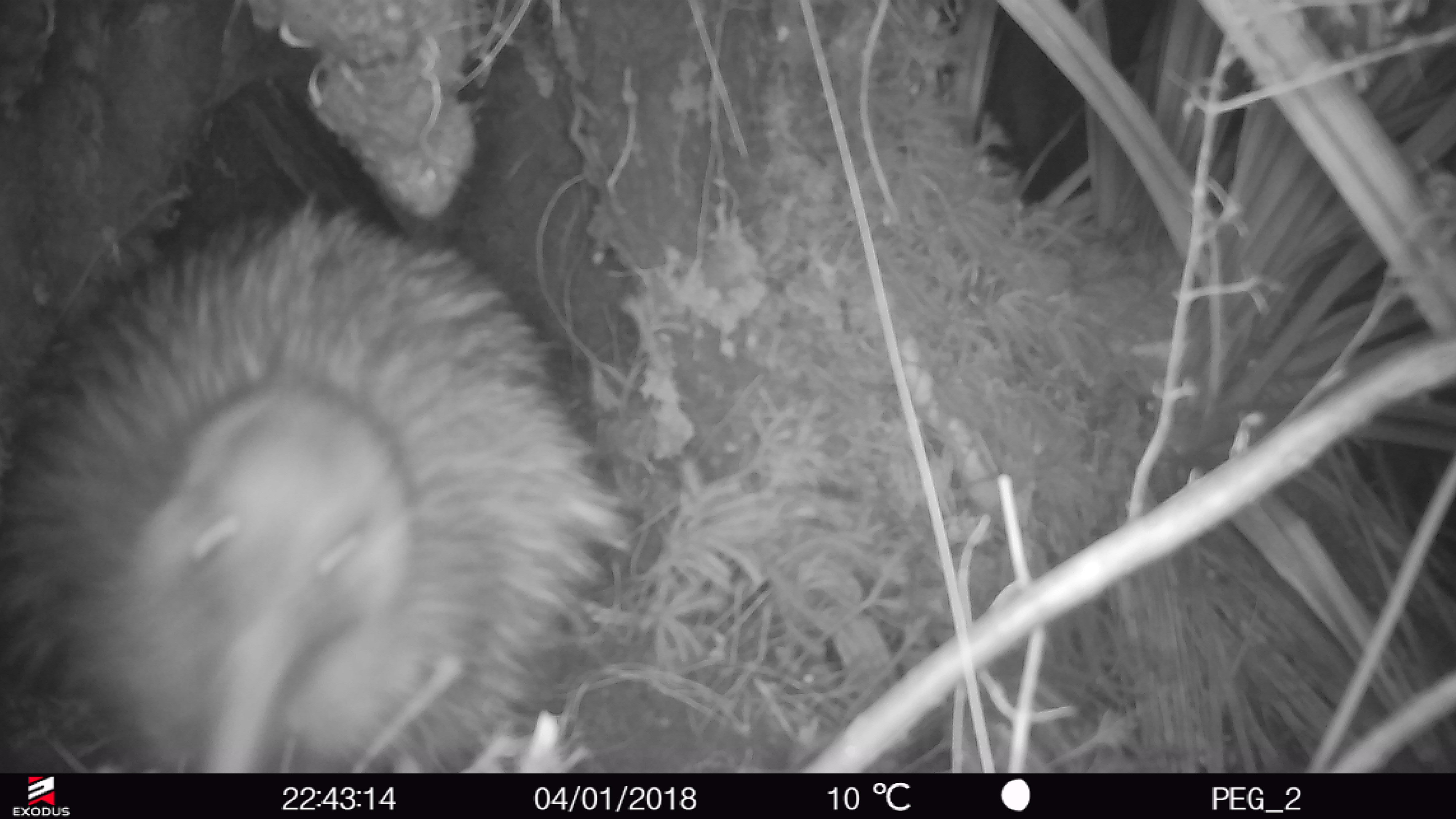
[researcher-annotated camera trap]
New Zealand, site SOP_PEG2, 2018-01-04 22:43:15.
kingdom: Animalia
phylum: Chordata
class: Aves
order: Apterygiformes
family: Apterygidae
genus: Apteryx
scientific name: Apteryx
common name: kiwi